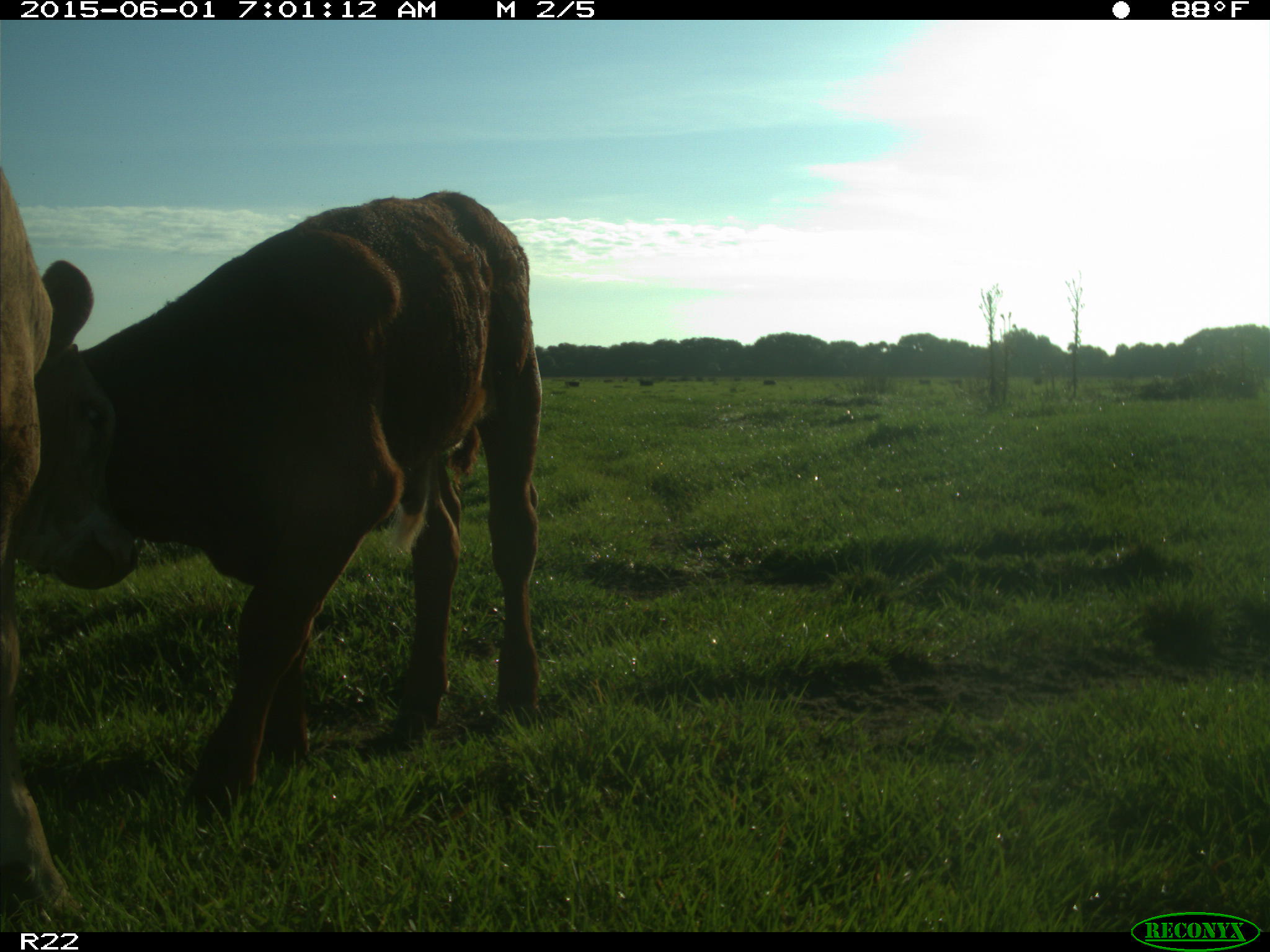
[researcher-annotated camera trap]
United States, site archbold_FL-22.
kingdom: Animalia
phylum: Chordata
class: Mammalia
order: Artiodactyla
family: Bovidae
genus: Bos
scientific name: Bos taurus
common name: domestic cow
Bos taurus (domestic cow).